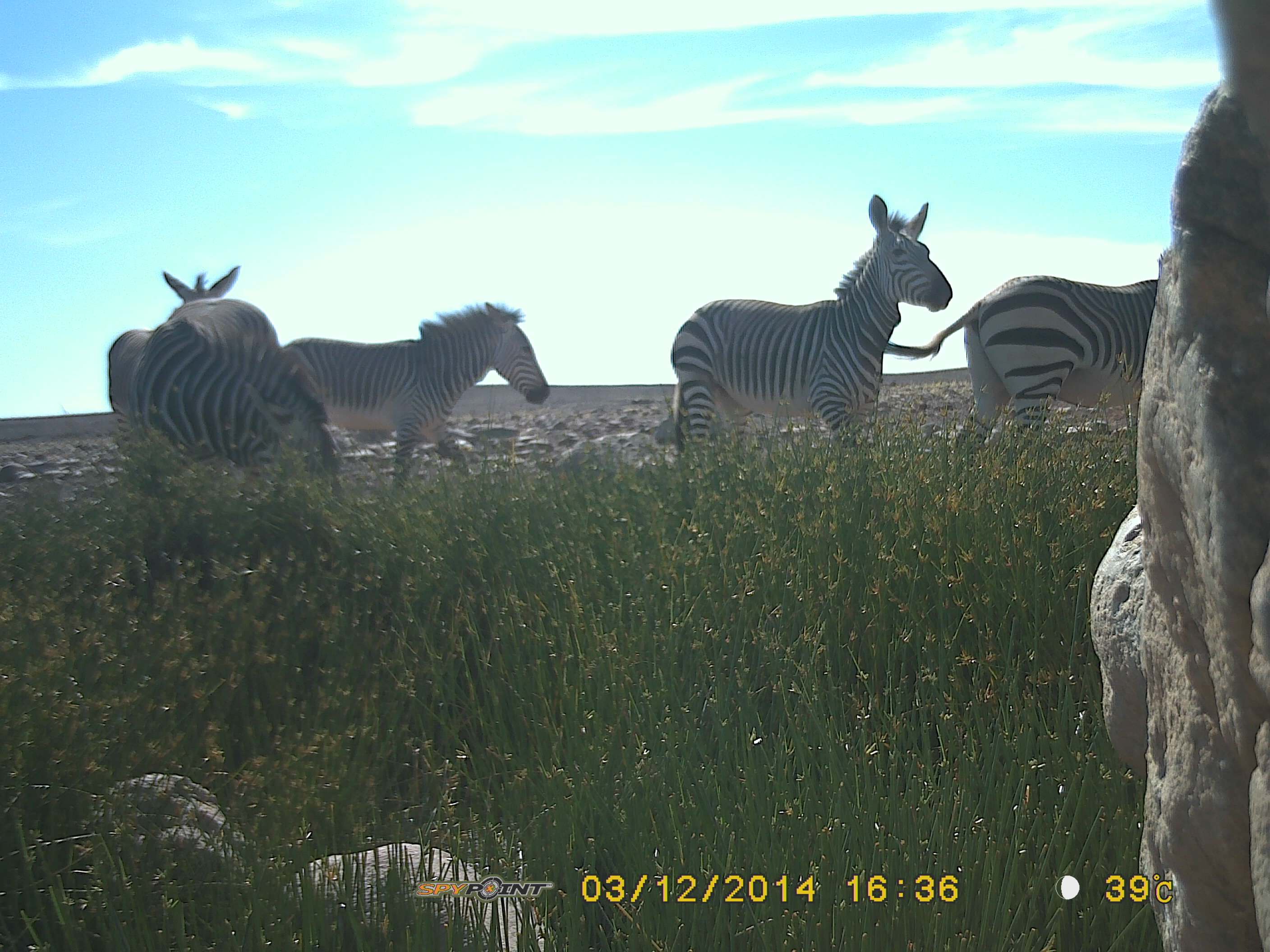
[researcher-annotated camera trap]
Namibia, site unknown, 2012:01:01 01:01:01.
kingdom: Animalia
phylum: Chordata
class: Mammalia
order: Perissodactyla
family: Equidae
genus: Equus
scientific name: Equus zebra hartmannae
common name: hartmann's mountain zebra